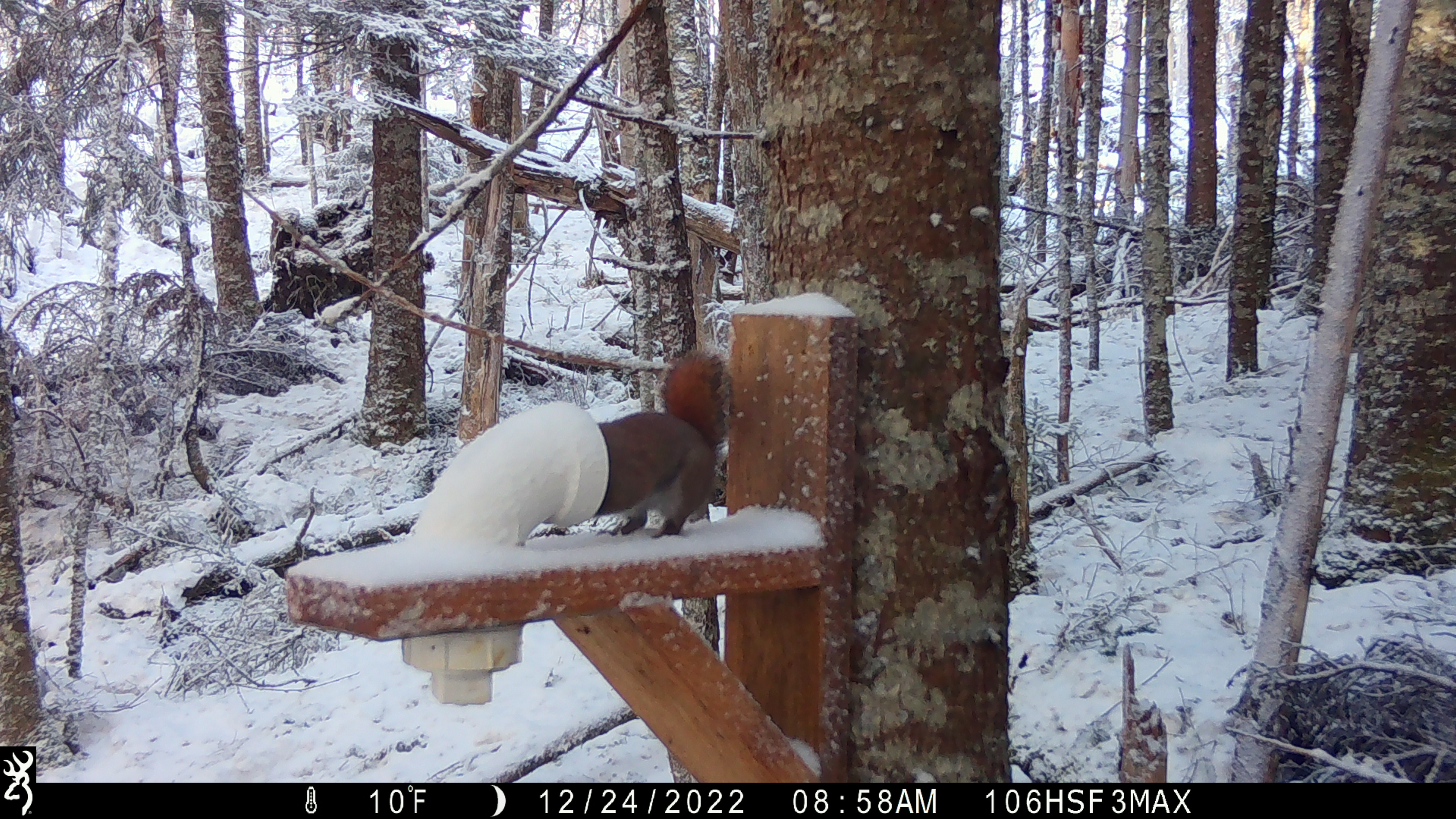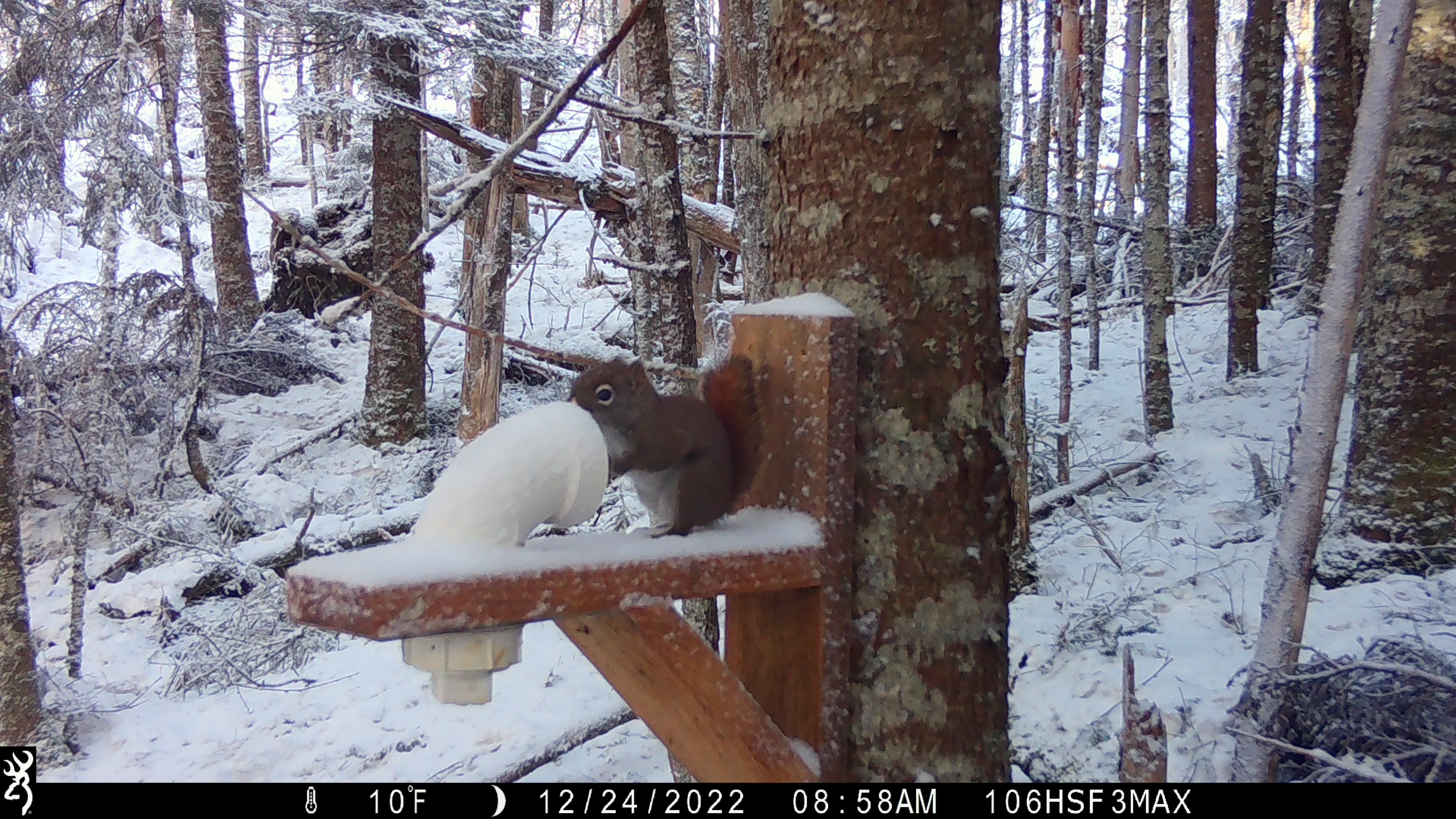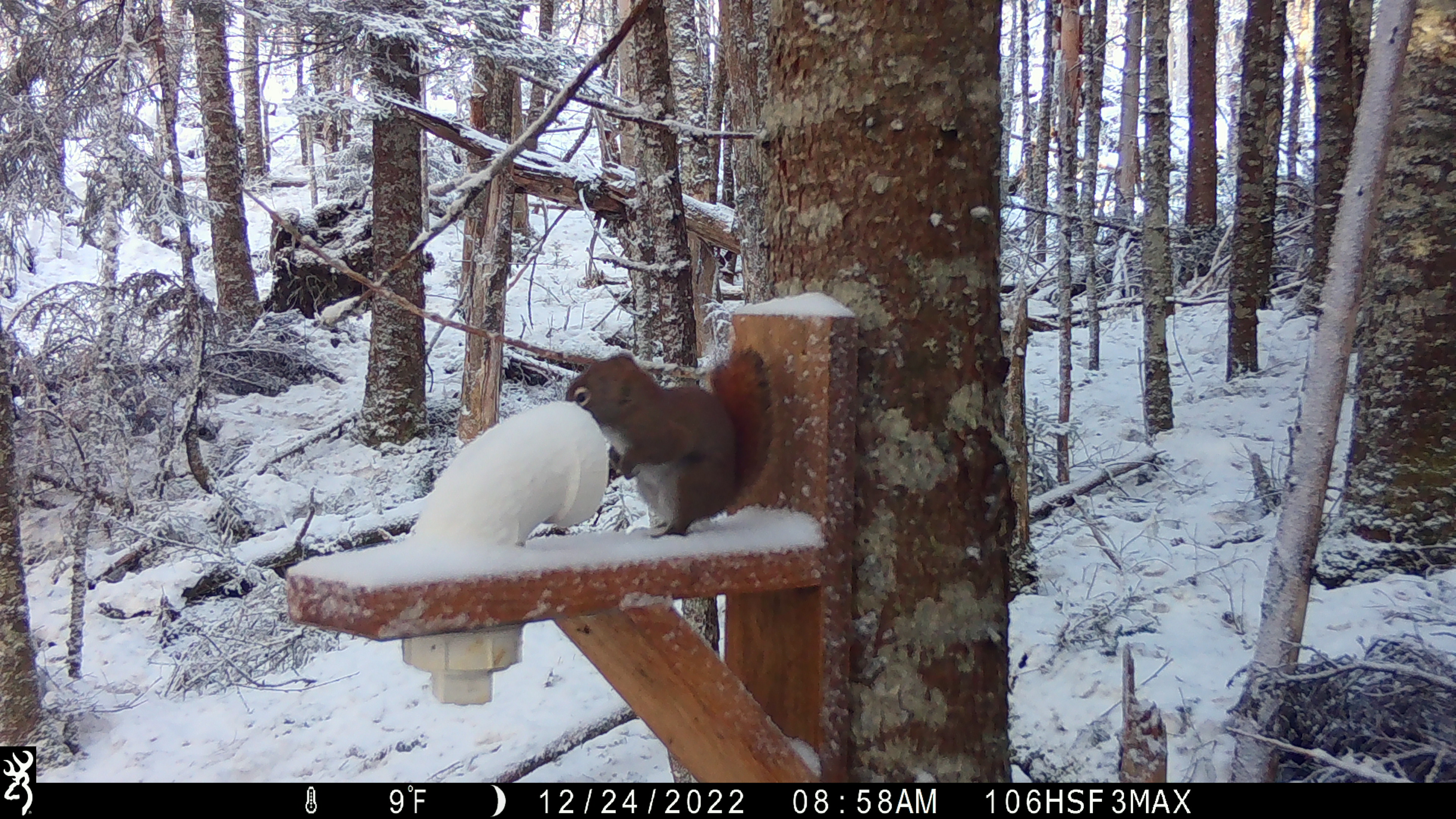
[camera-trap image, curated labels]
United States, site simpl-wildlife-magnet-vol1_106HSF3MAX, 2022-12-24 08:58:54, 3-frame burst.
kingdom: Animalia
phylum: Chordata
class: Mammalia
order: Rodentia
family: Sciuridae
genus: Tamiasciurus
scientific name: Tamiasciurus hudsonicus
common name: red squirrel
Red squirrel (Tamiasciurus hudsonicus).